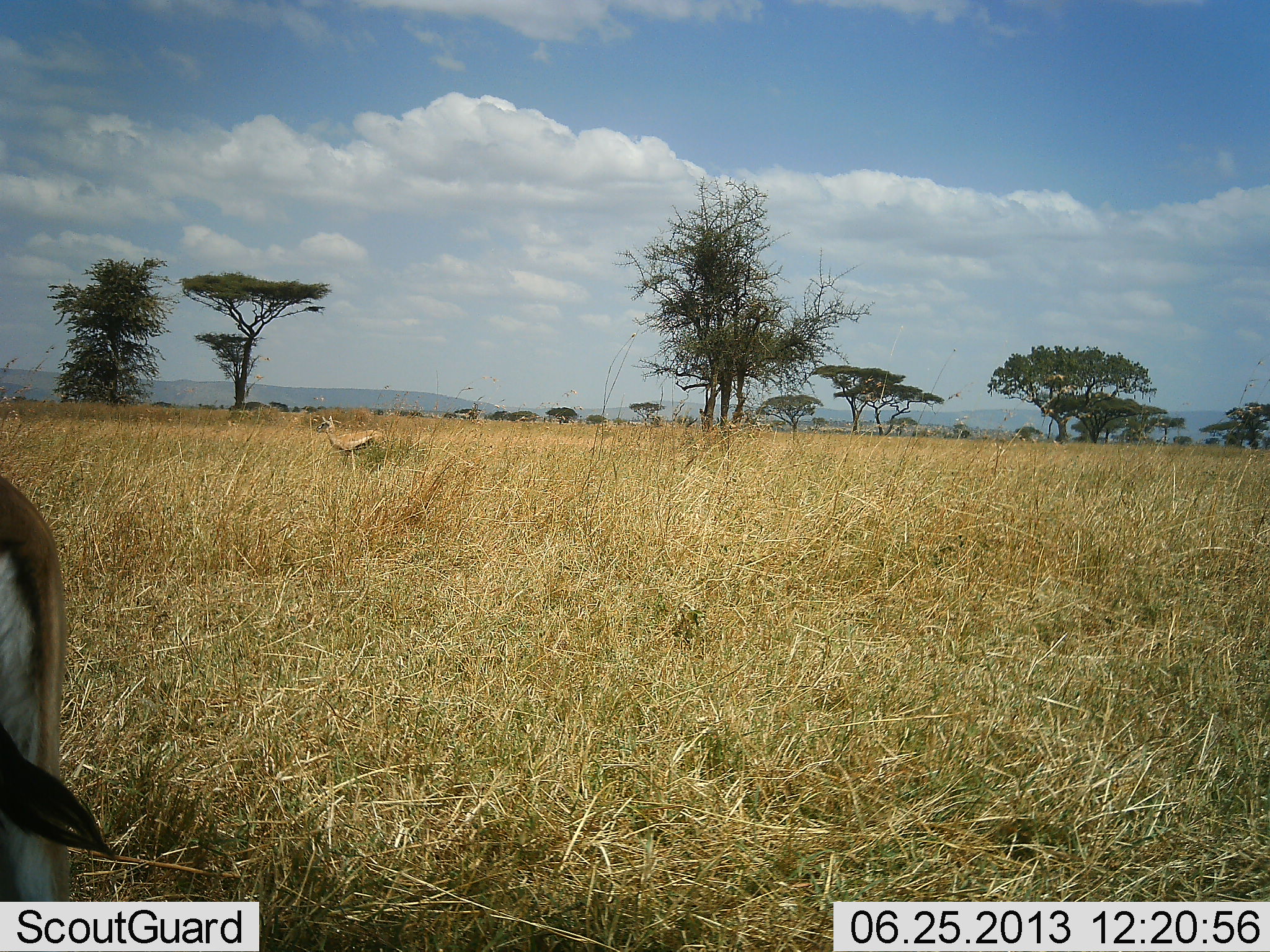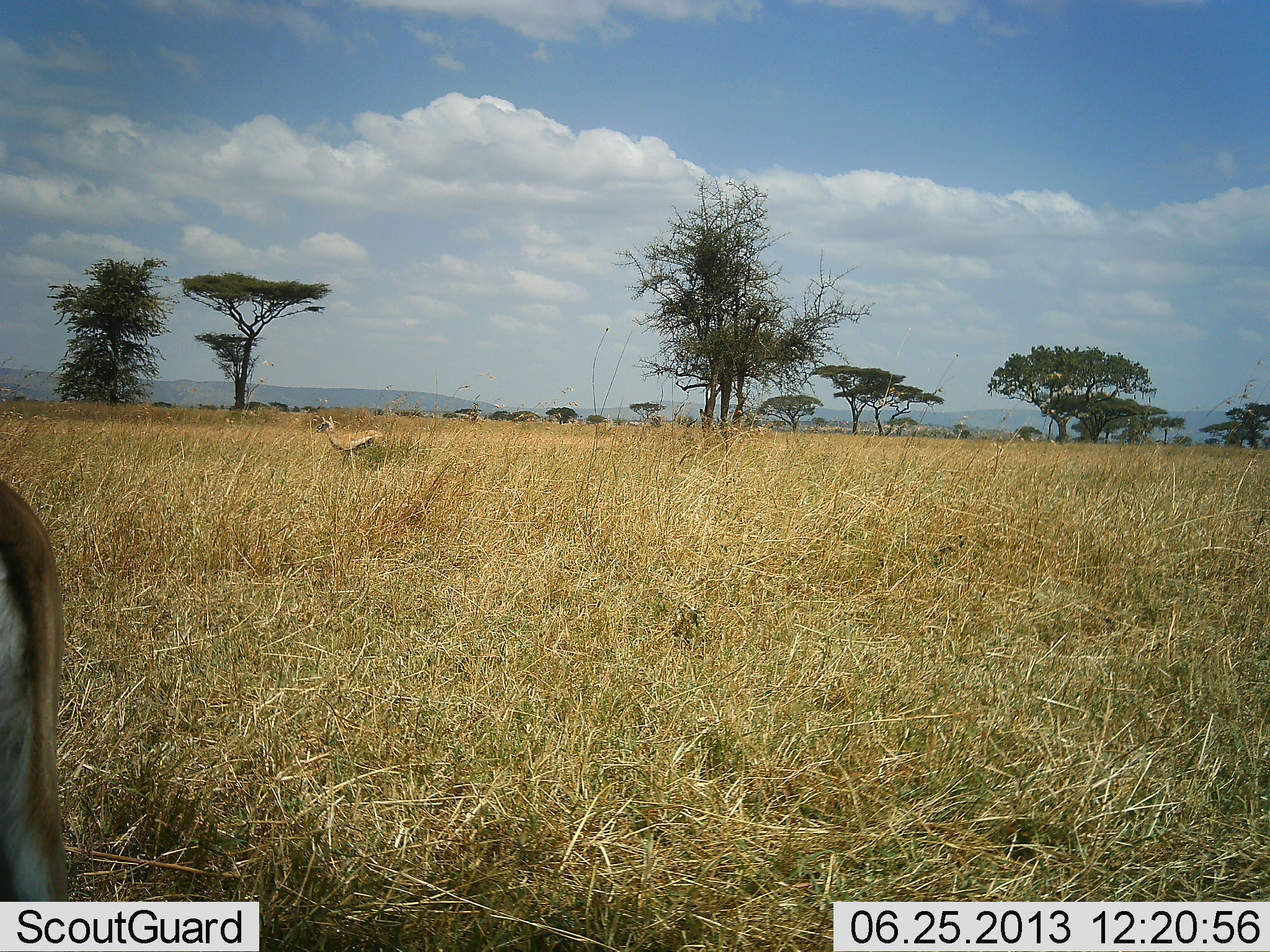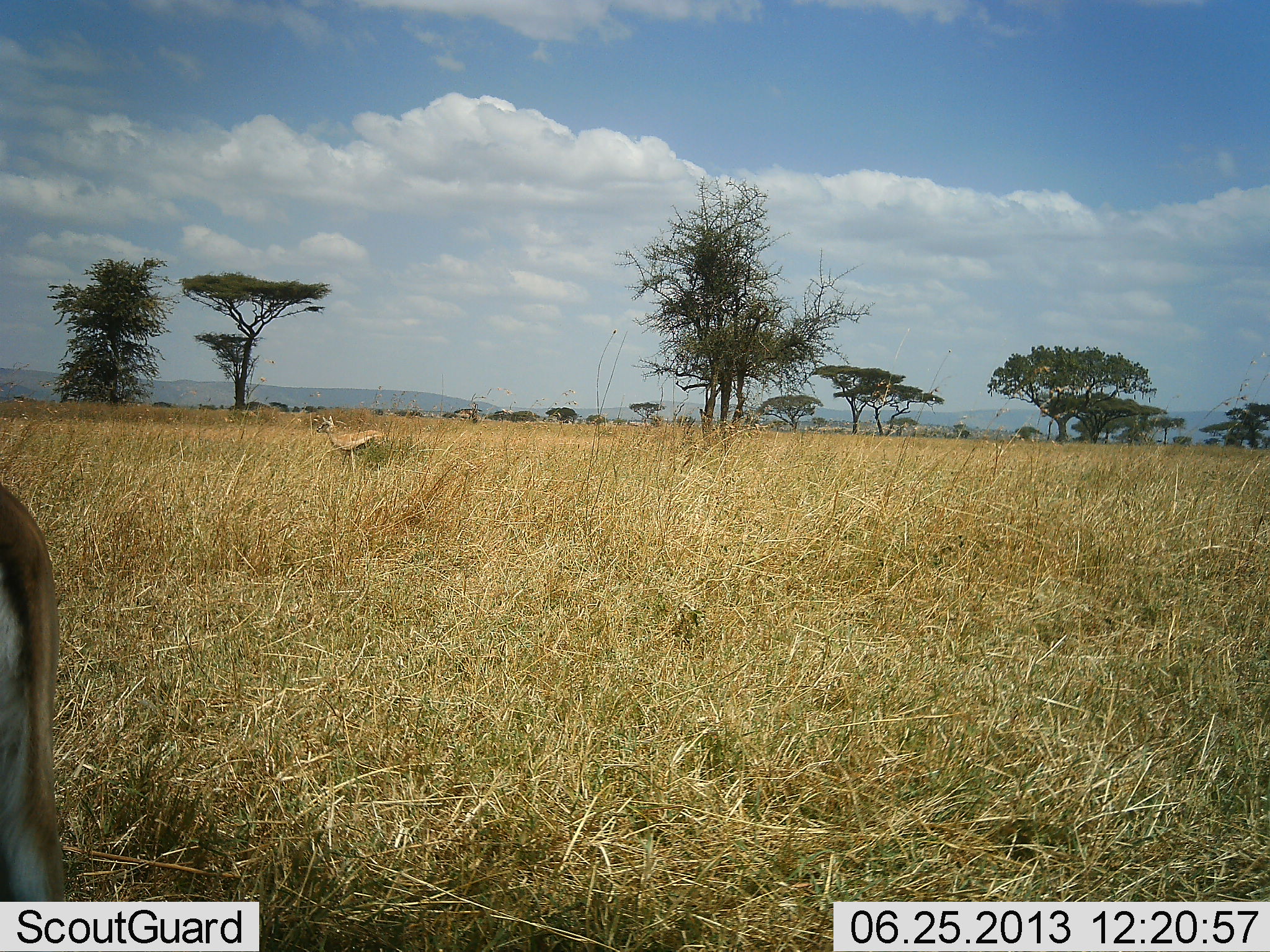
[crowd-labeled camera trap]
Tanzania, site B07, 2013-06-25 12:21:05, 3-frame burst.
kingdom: Animalia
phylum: Chordata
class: Mammalia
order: Artiodactyla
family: Bovidae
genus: Eudorcas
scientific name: Eudorcas thomsonii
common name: thomson's gazelle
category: gazellethomsons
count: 2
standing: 95%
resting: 0%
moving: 10%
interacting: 0%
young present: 0%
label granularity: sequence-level